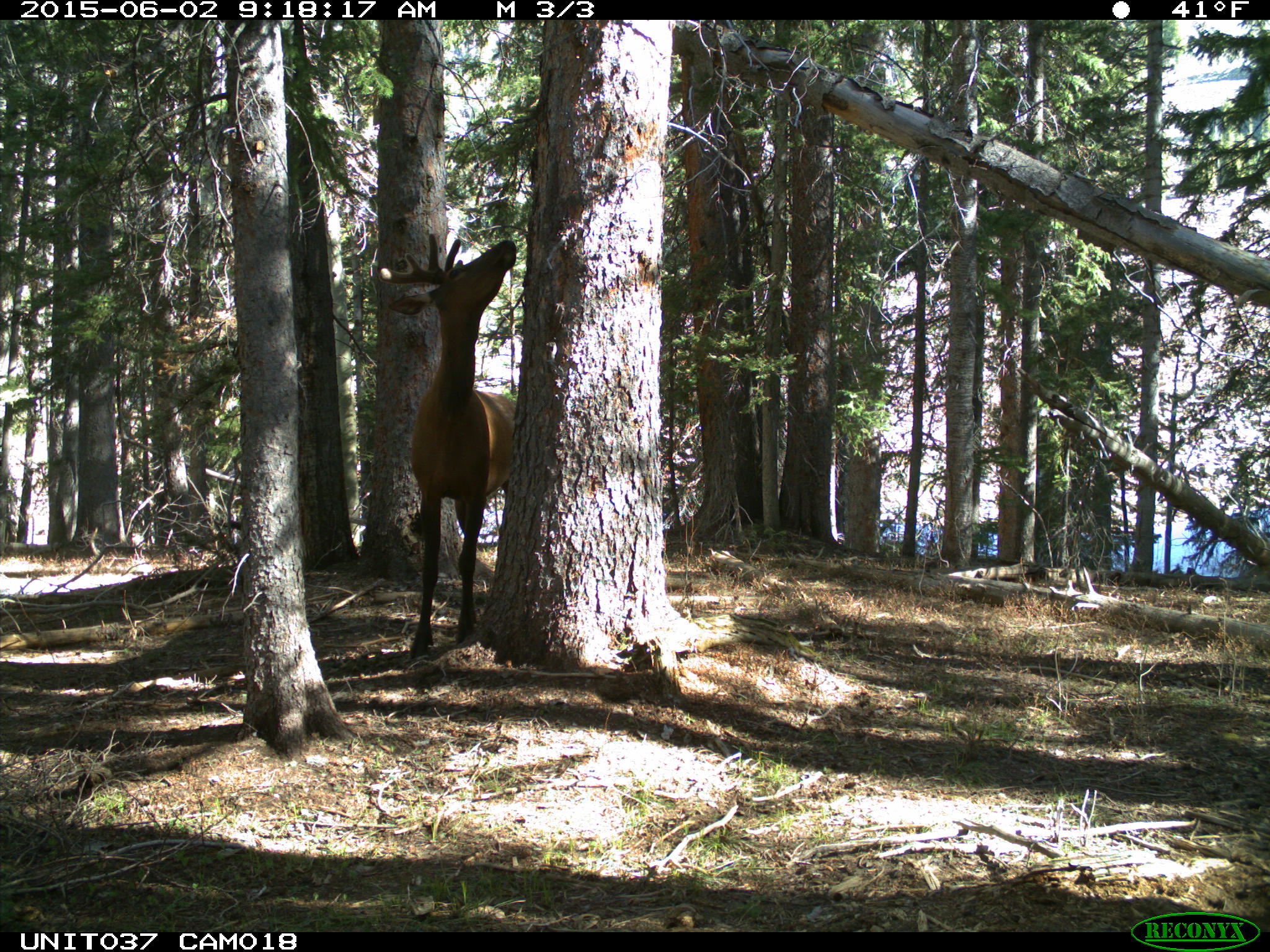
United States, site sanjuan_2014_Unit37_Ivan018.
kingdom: Animalia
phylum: Chordata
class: Mammalia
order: Artiodactyla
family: Cervidae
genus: Cervus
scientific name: Cervus elaphus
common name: red deer